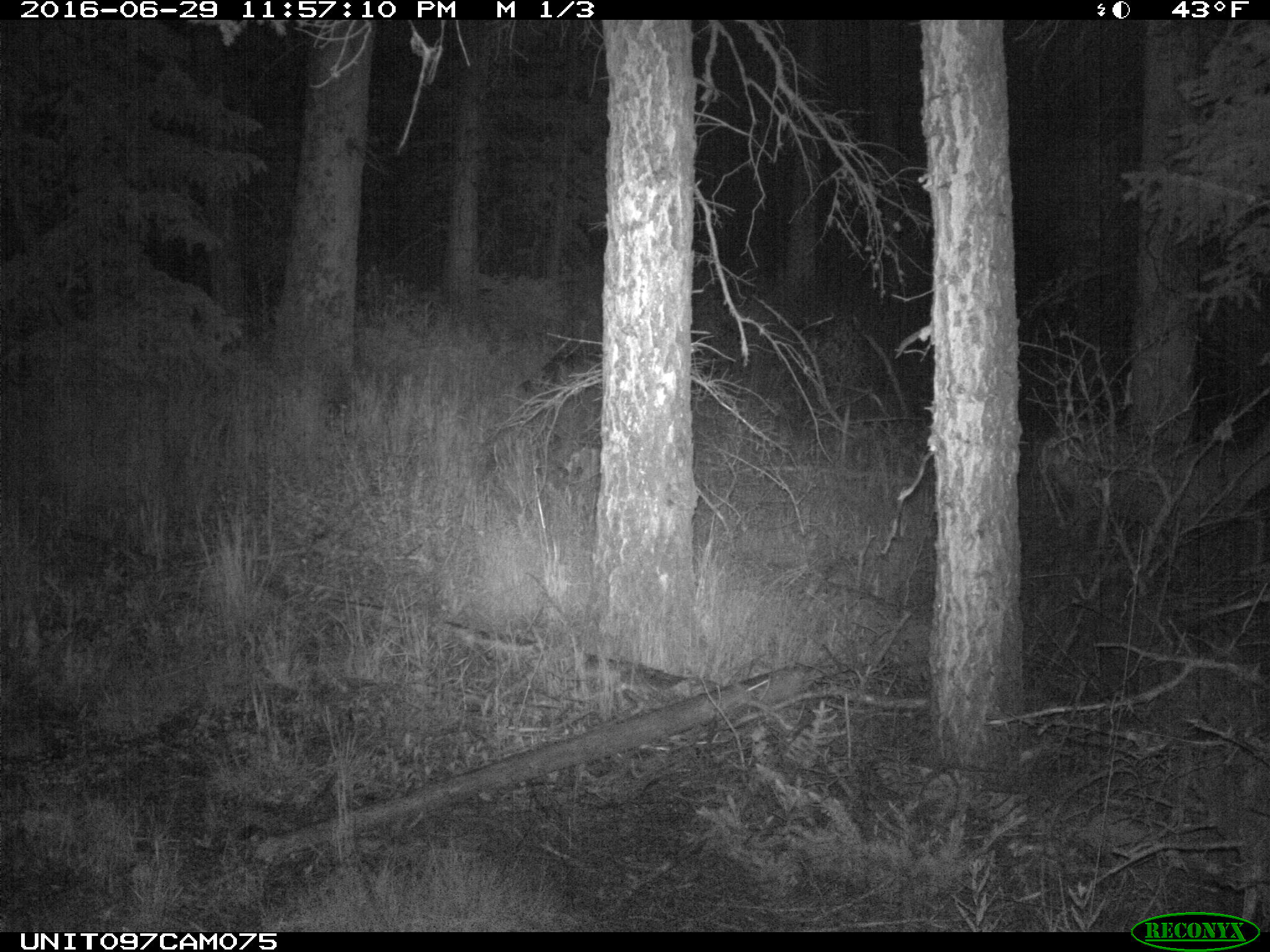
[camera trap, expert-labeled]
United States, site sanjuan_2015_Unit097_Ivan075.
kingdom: Animalia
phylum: Chordata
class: Mammalia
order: Artiodactyla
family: Cervidae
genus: Odocoileus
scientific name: Odocoileus hemionus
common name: mule deer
Odocoileus hemionus (mule deer).